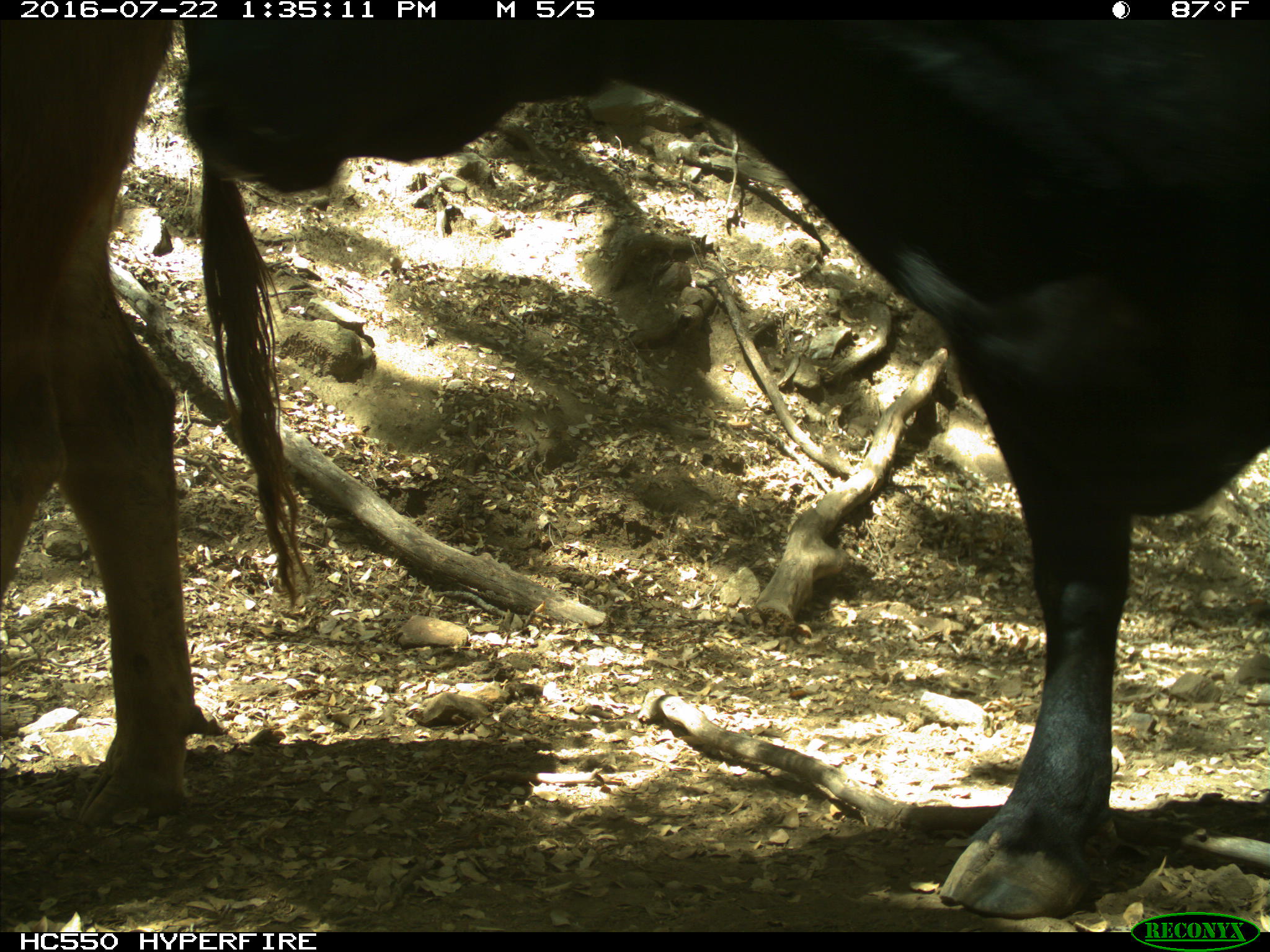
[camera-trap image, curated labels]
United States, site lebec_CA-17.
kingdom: Animalia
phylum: Chordata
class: Mammalia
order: Artiodactyla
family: Bovidae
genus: Bos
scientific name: Bos taurus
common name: domestic cow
Bos taurus (domestic cow).